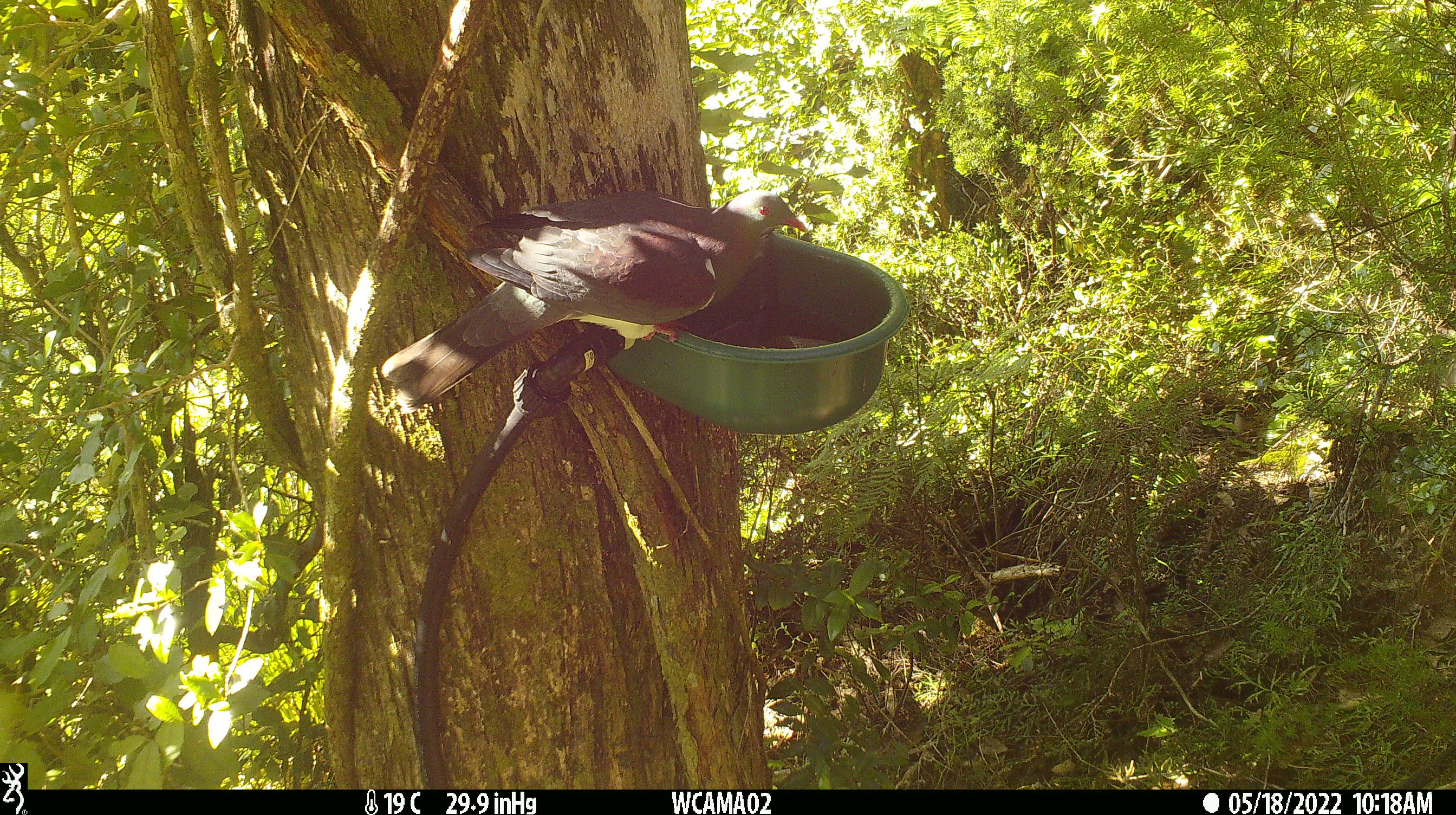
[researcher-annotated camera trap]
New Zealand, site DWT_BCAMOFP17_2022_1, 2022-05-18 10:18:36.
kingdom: Animalia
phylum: Chordata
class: Aves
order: Columbiformes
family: Columbidae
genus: Hemiphaga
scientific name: Hemiphaga novaeseelandiae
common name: new zealand pigeon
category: kereru